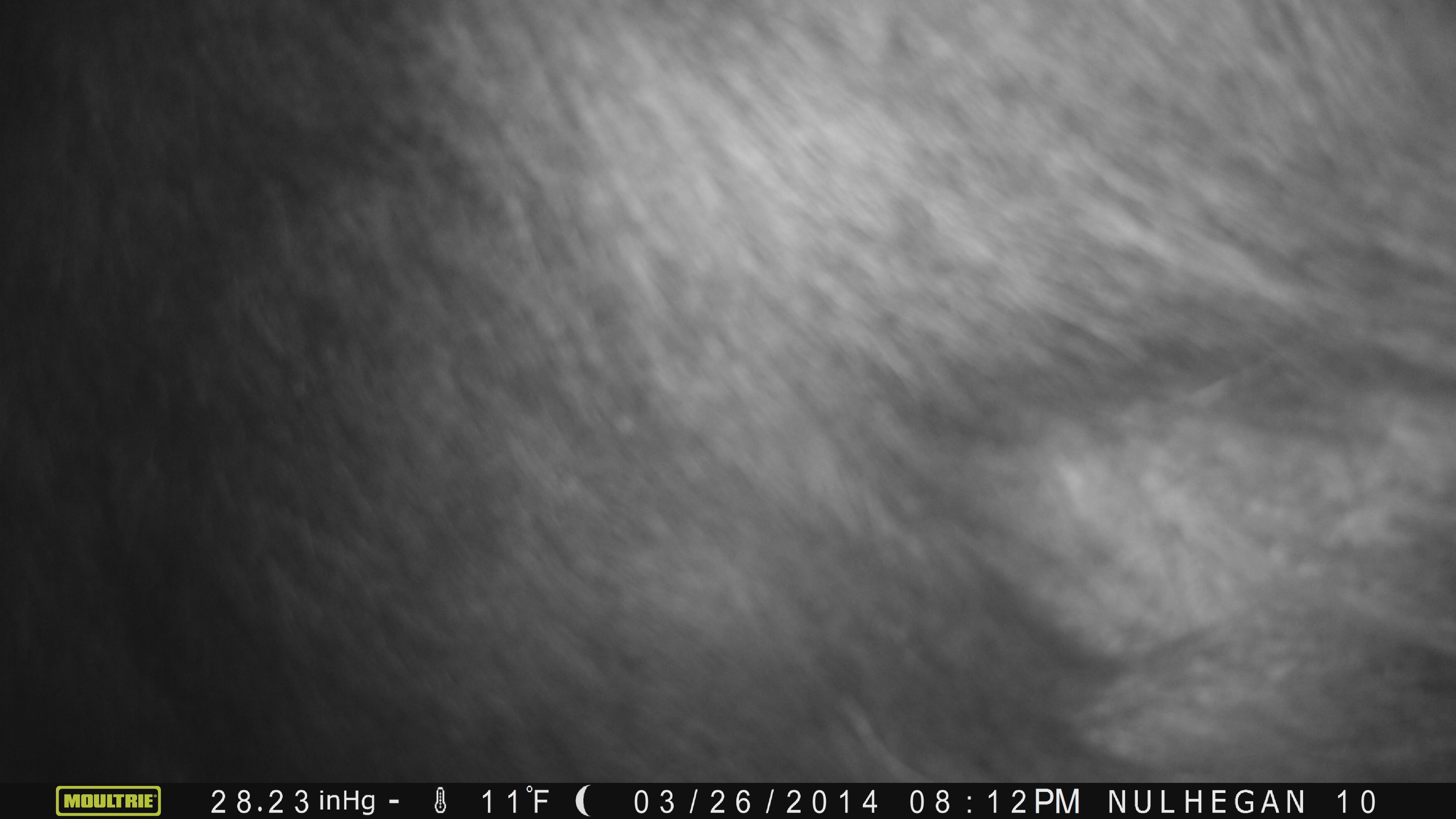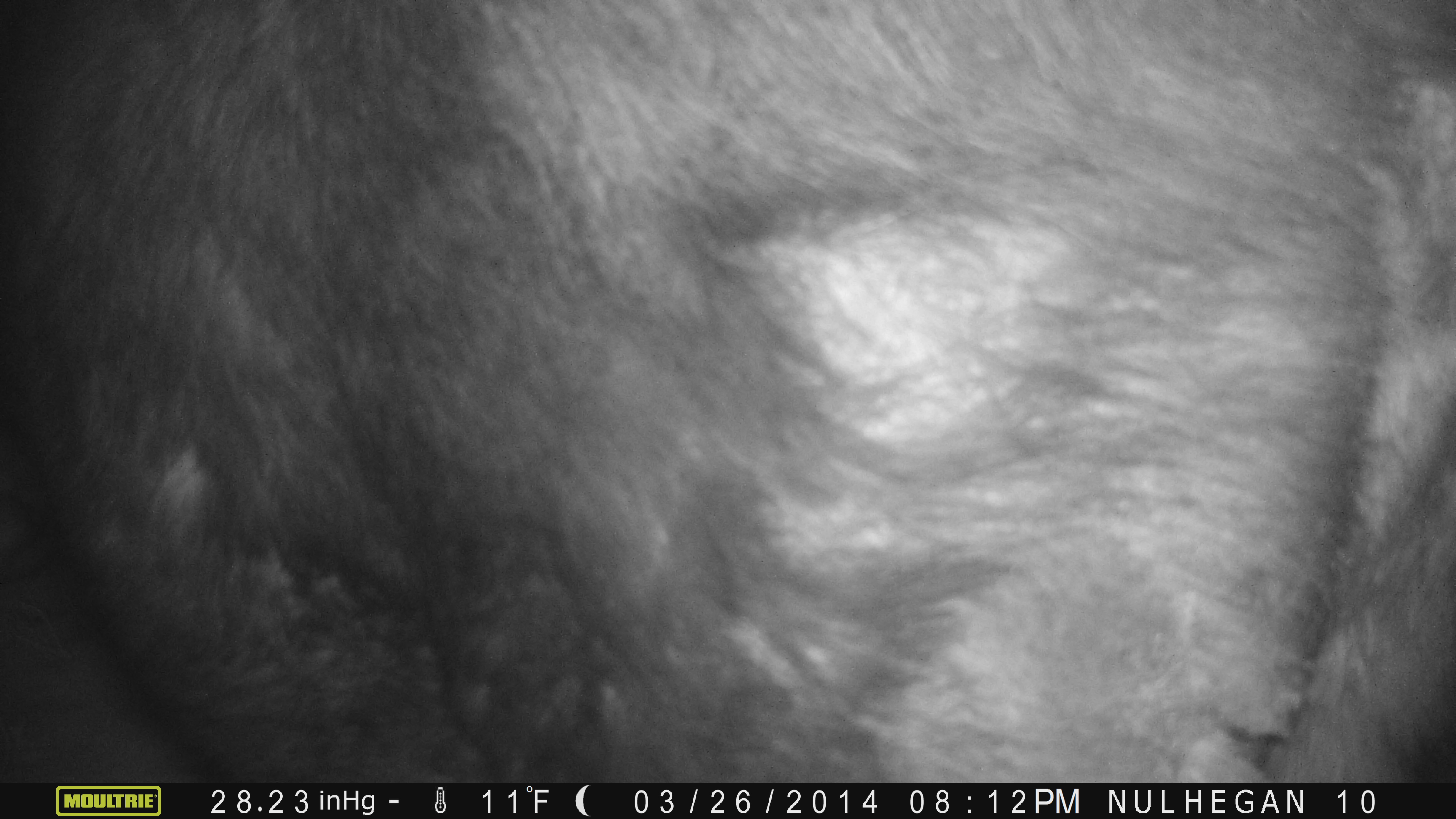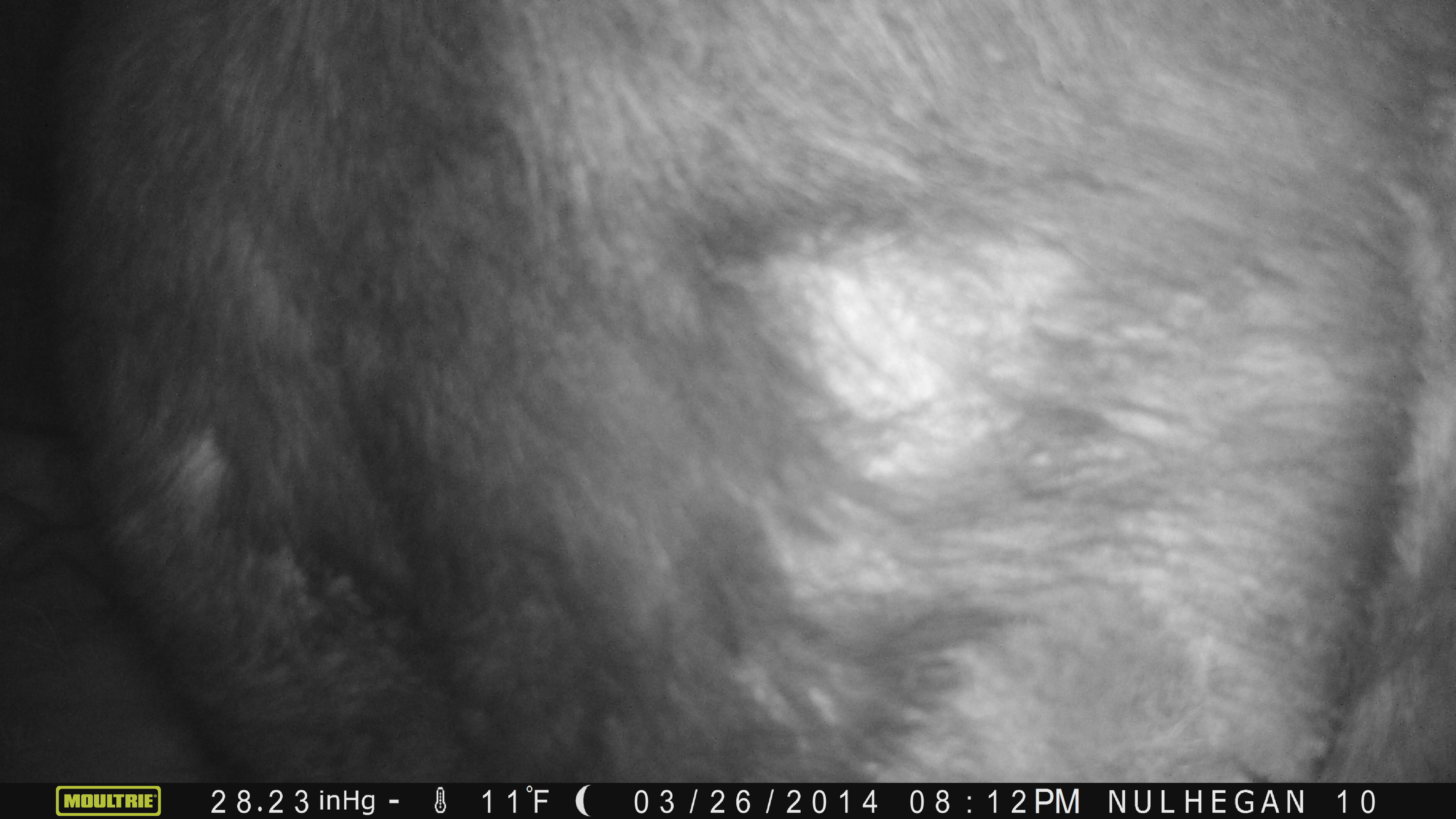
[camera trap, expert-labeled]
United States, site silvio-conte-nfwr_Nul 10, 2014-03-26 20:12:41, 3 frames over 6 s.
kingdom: Animalia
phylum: Chordata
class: Mammalia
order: Artiodactyla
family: Cervidae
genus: Alces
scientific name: Alces alces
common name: moose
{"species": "moose (Alces alces)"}